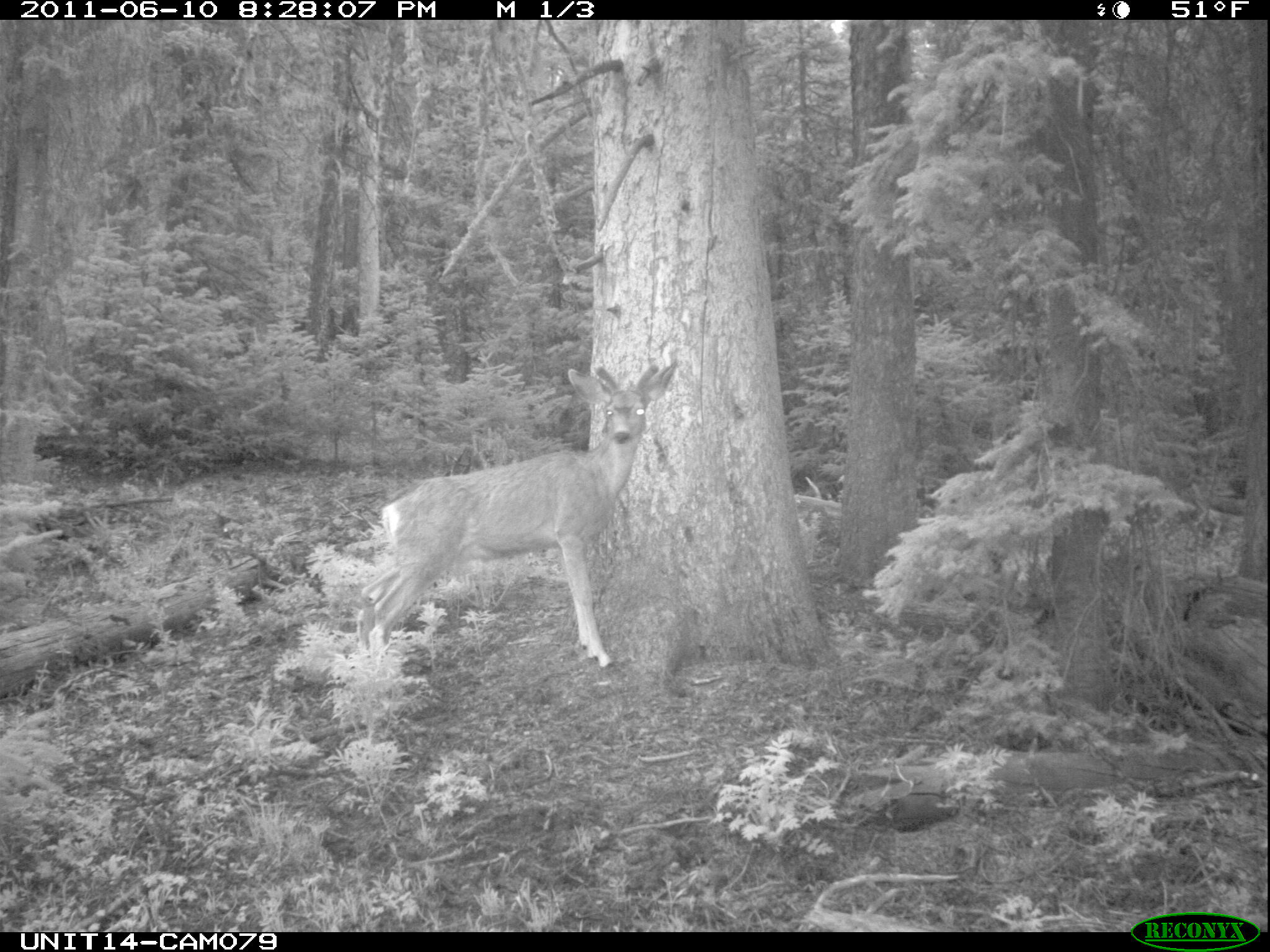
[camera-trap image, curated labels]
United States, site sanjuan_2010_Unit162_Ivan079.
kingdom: Animalia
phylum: Chordata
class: Mammalia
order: Artiodactyla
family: Cervidae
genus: Odocoileus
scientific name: Odocoileus hemionus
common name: mule deer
Odocoileus hemionus (mule deer).